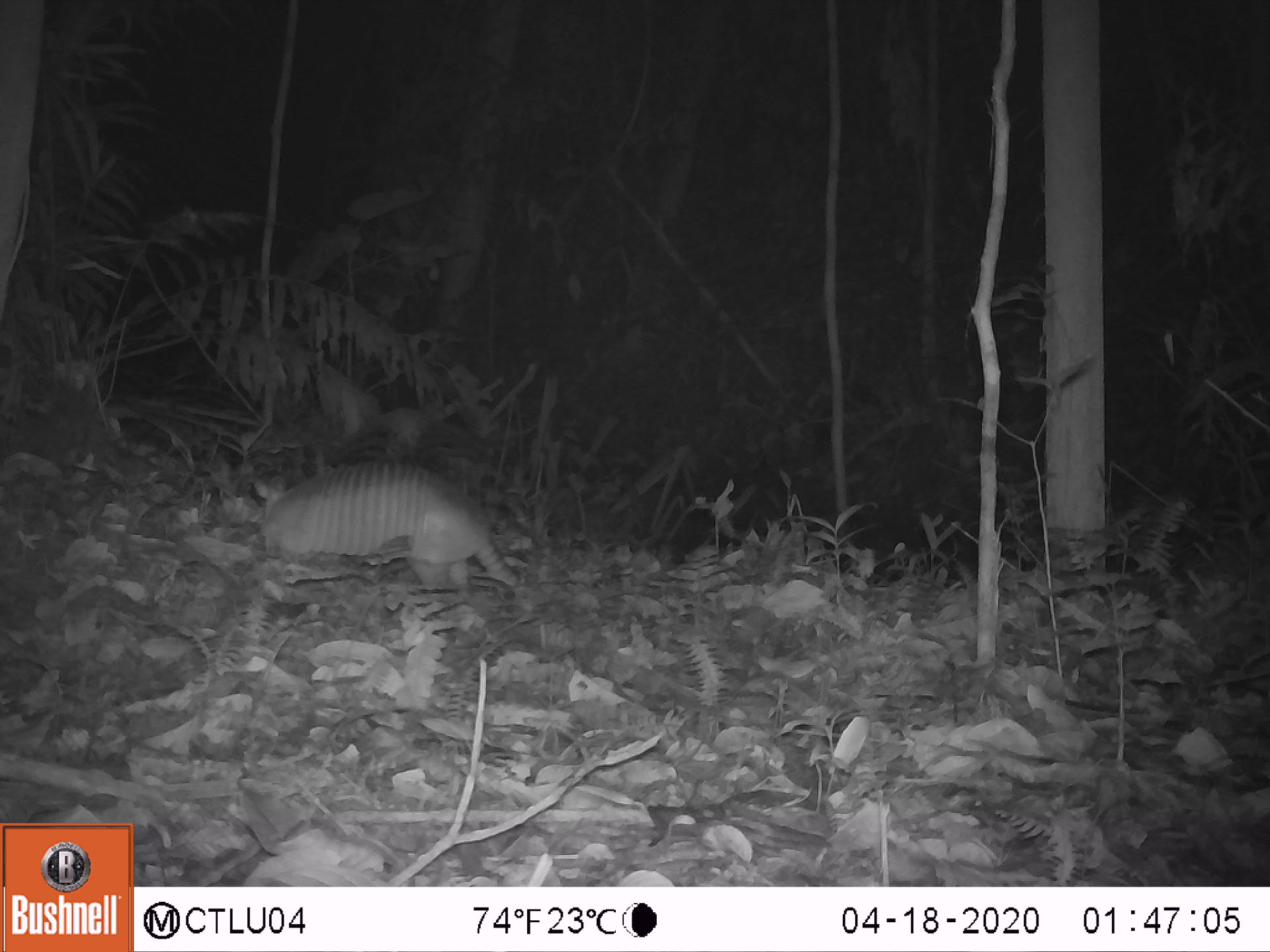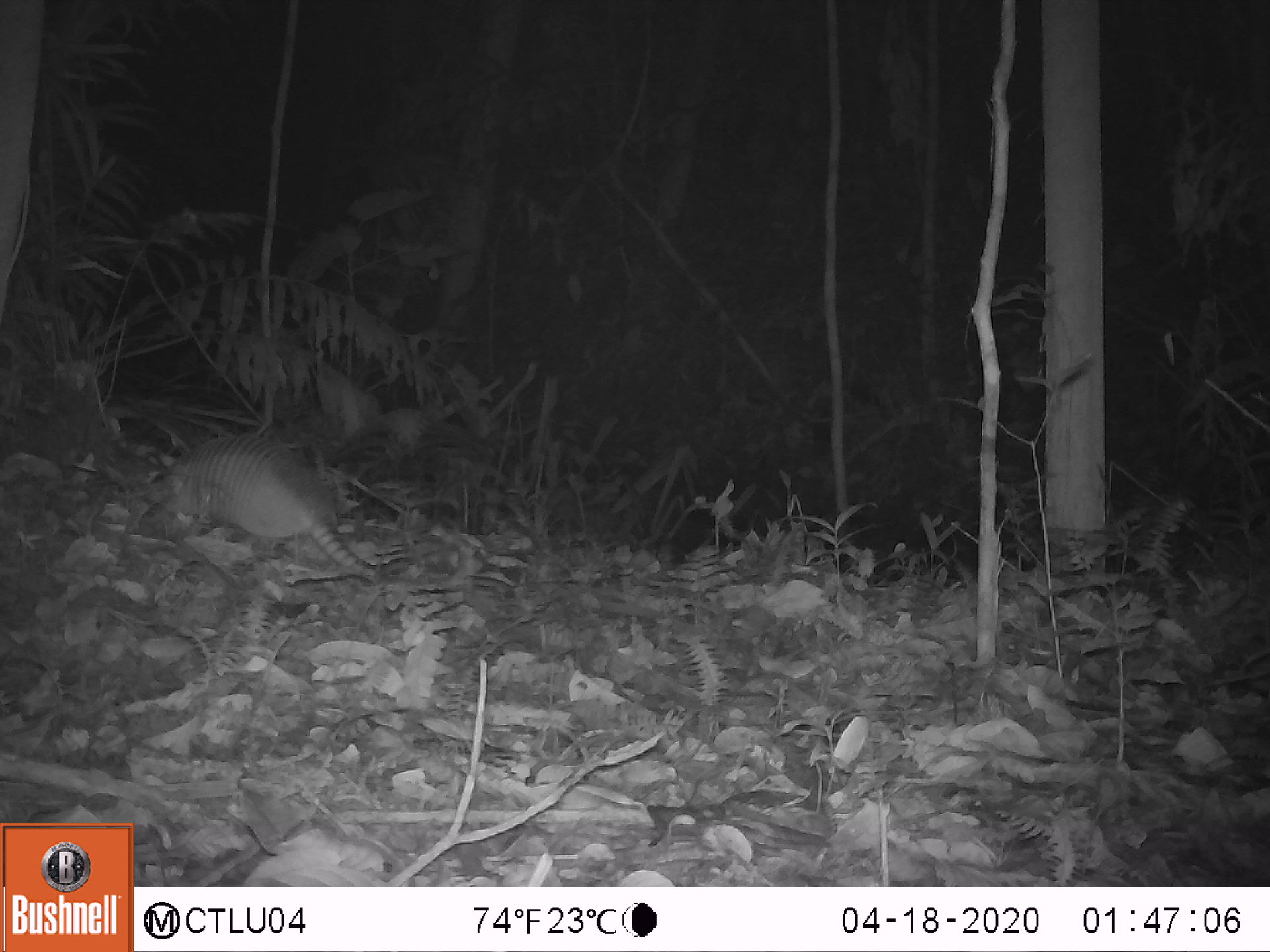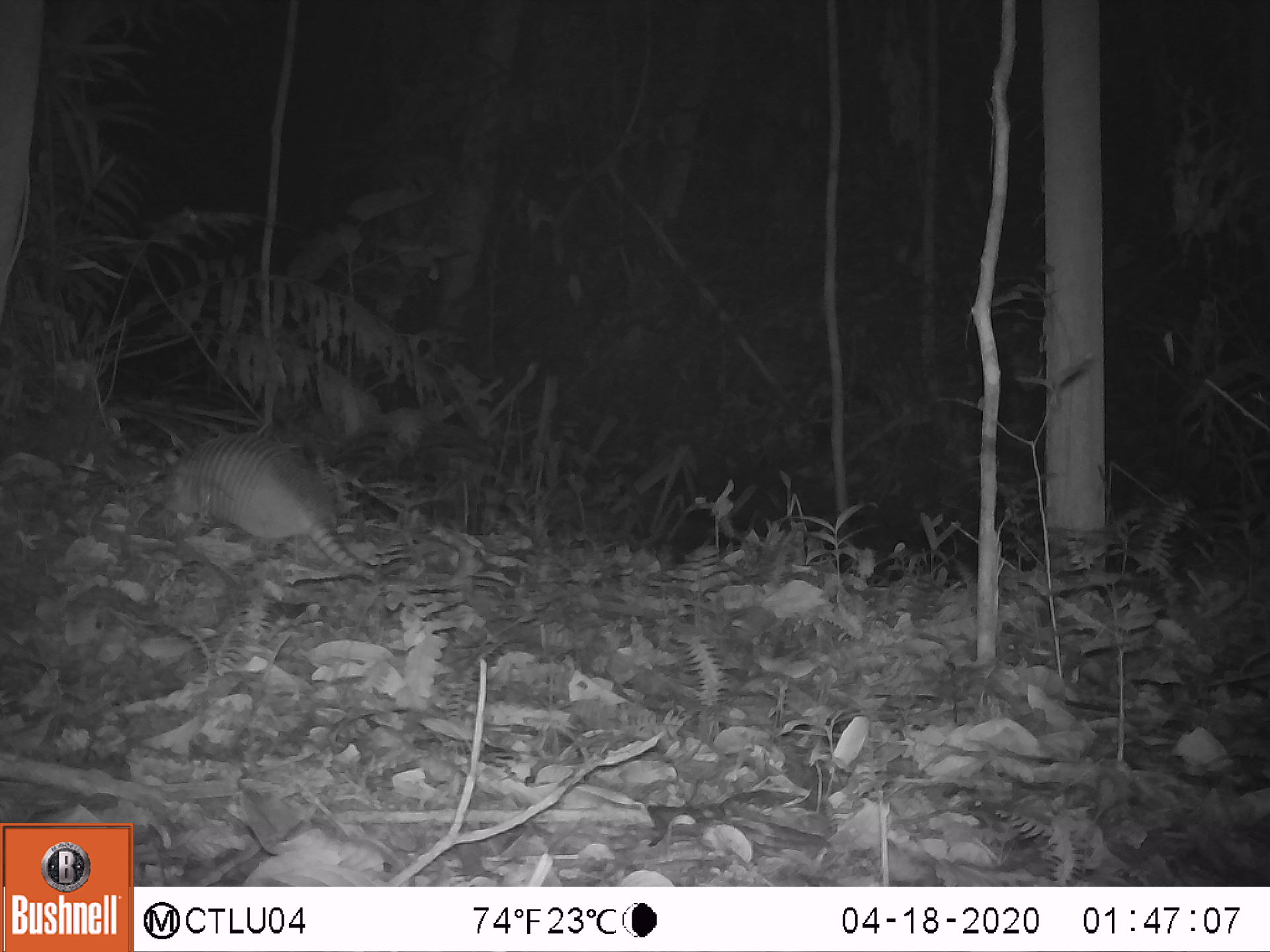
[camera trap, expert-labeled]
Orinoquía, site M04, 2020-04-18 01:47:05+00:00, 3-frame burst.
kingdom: Animalia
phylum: Chordata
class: Mammalia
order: Cingulata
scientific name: Cingulata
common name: armadillo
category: unknown armadillo